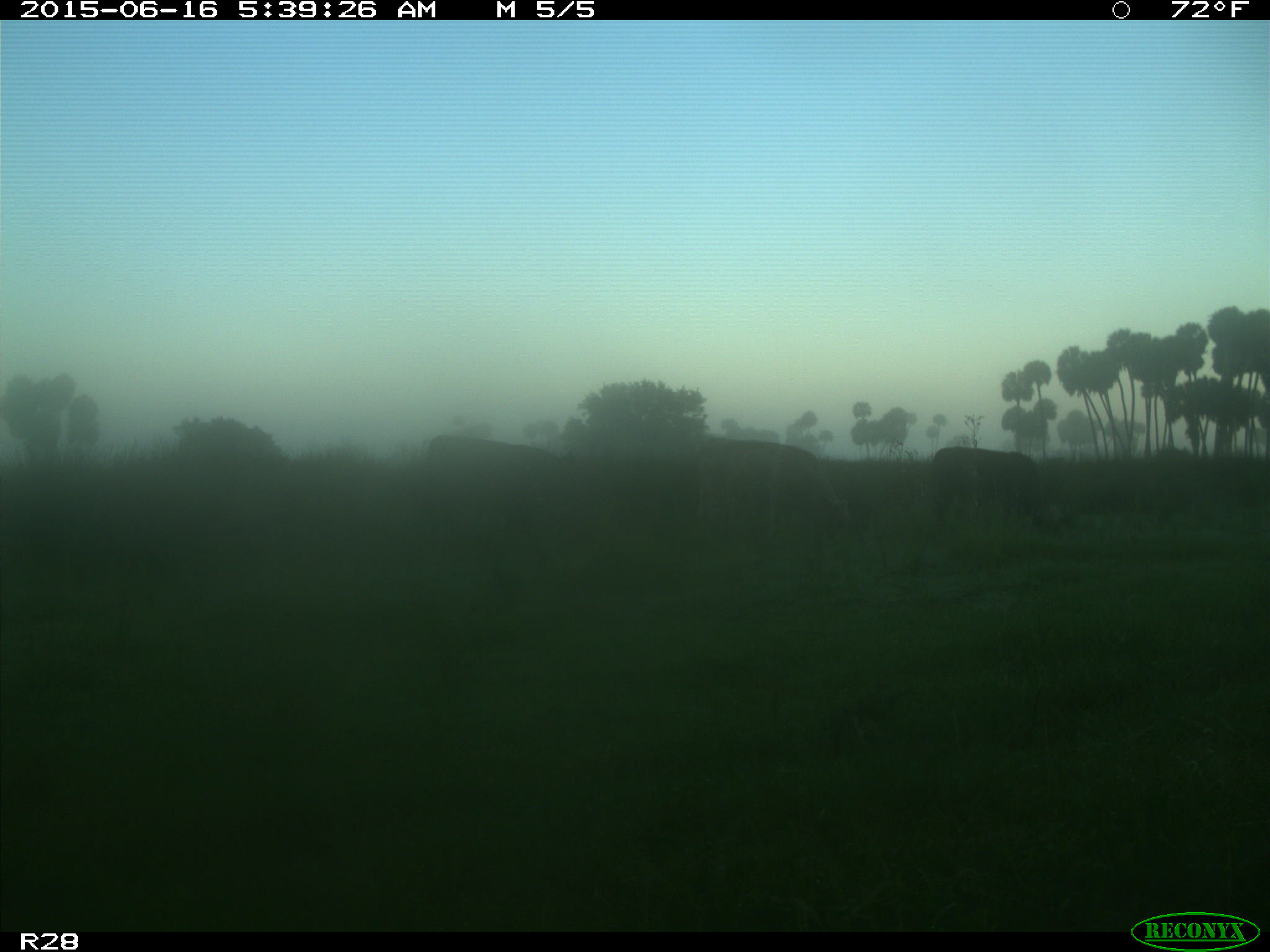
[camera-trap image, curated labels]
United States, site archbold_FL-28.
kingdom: Animalia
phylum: Chordata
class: Mammalia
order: Artiodactyla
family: Bovidae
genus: Bos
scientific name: Bos taurus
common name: domestic cow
Bos taurus (domestic cow).